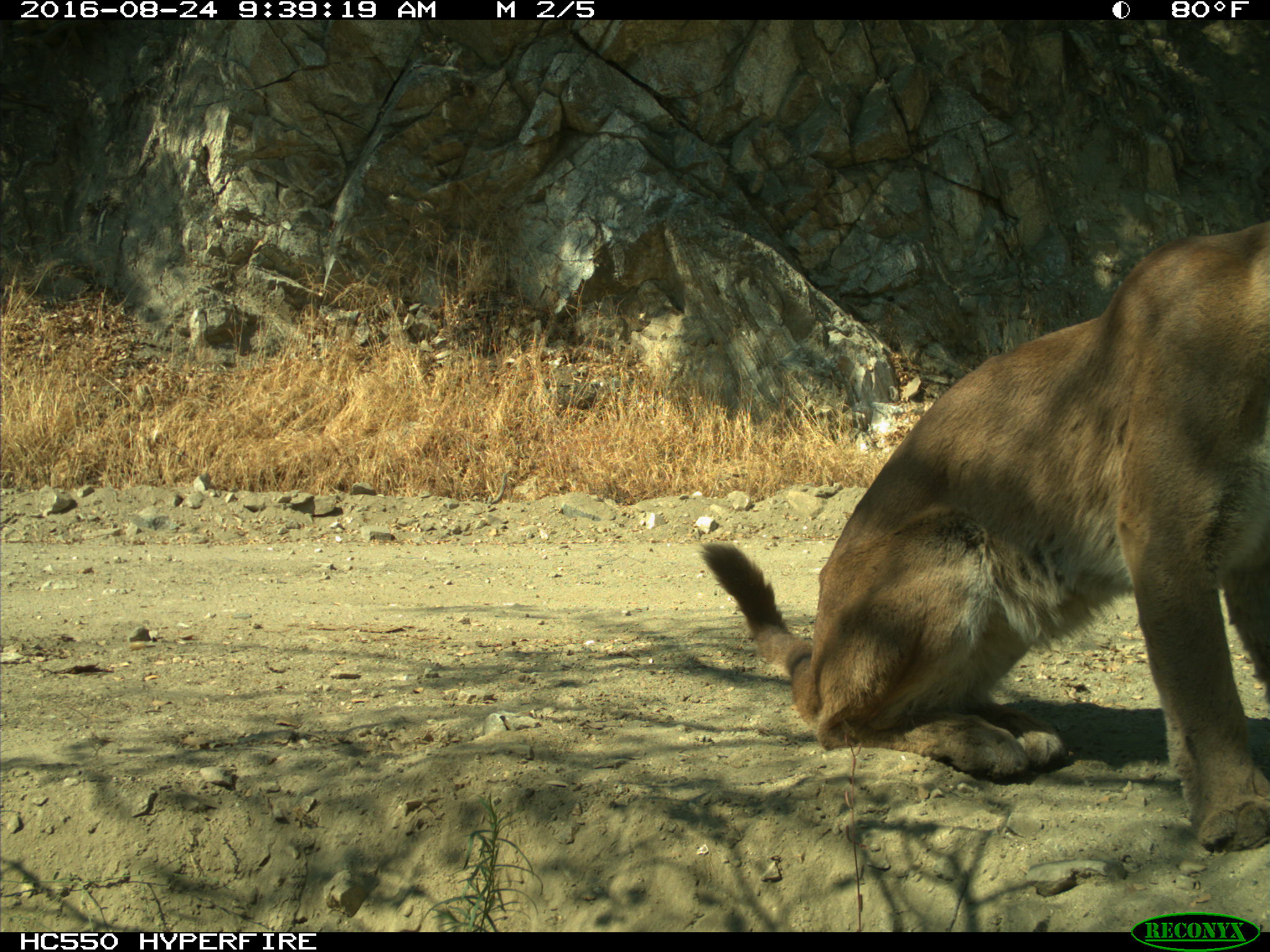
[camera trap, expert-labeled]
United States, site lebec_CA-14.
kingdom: Animalia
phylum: Chordata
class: Mammalia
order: Carnivora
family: Felidae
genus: Puma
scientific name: Puma concolor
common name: mountain lion